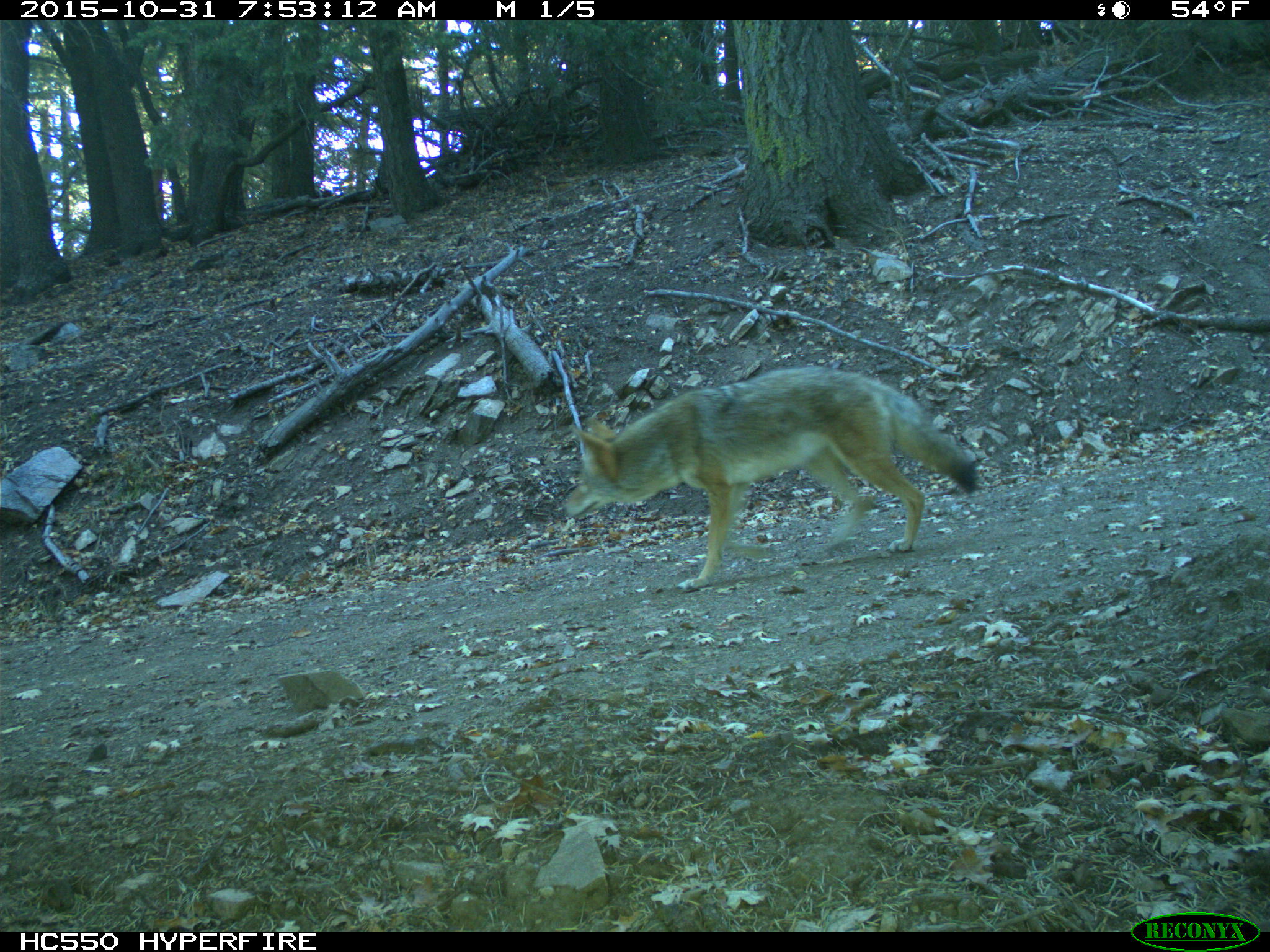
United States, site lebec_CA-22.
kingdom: Animalia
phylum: Chordata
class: Mammalia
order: Carnivora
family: Canidae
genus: Canis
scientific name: Canis latrans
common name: coyote